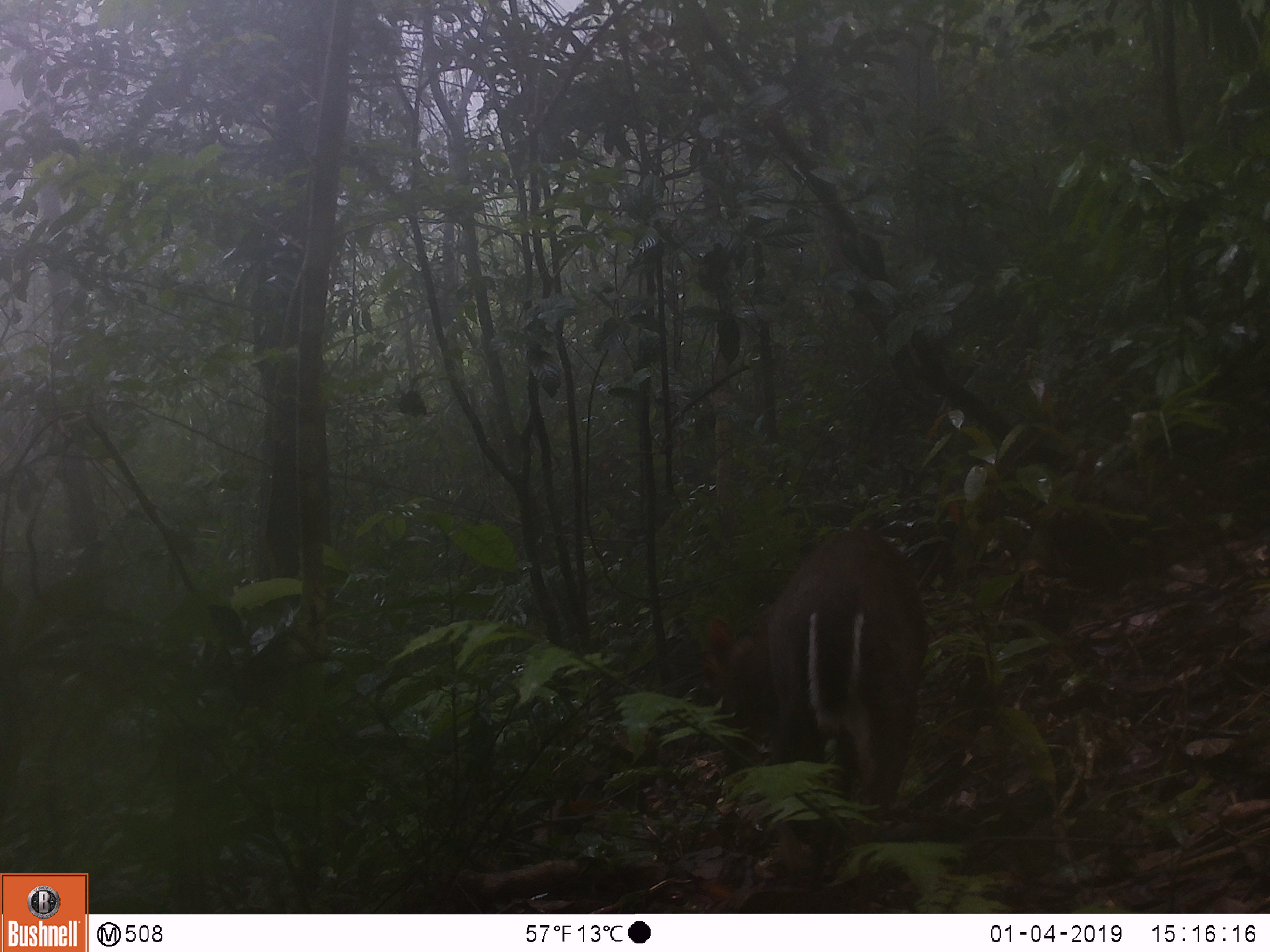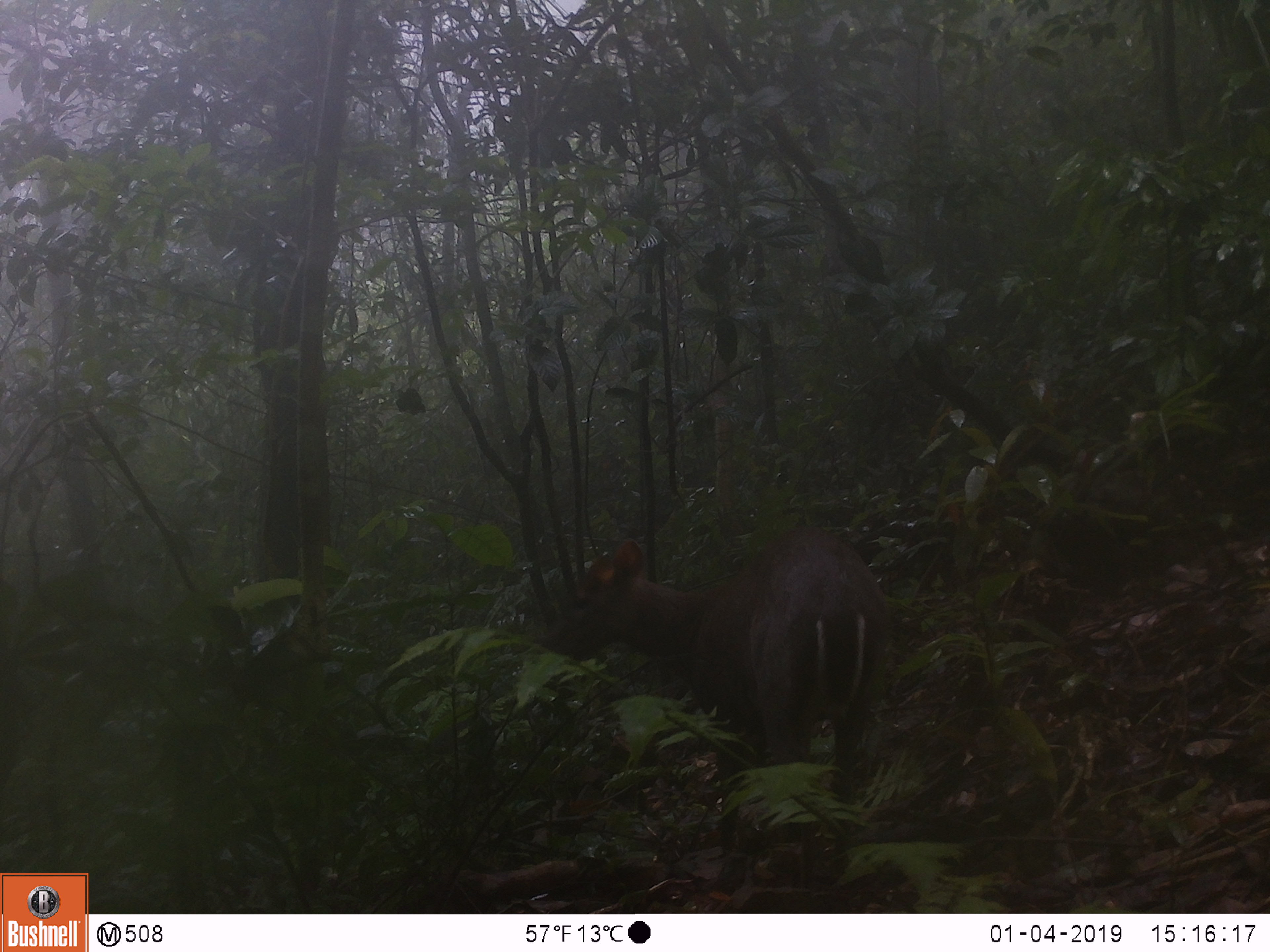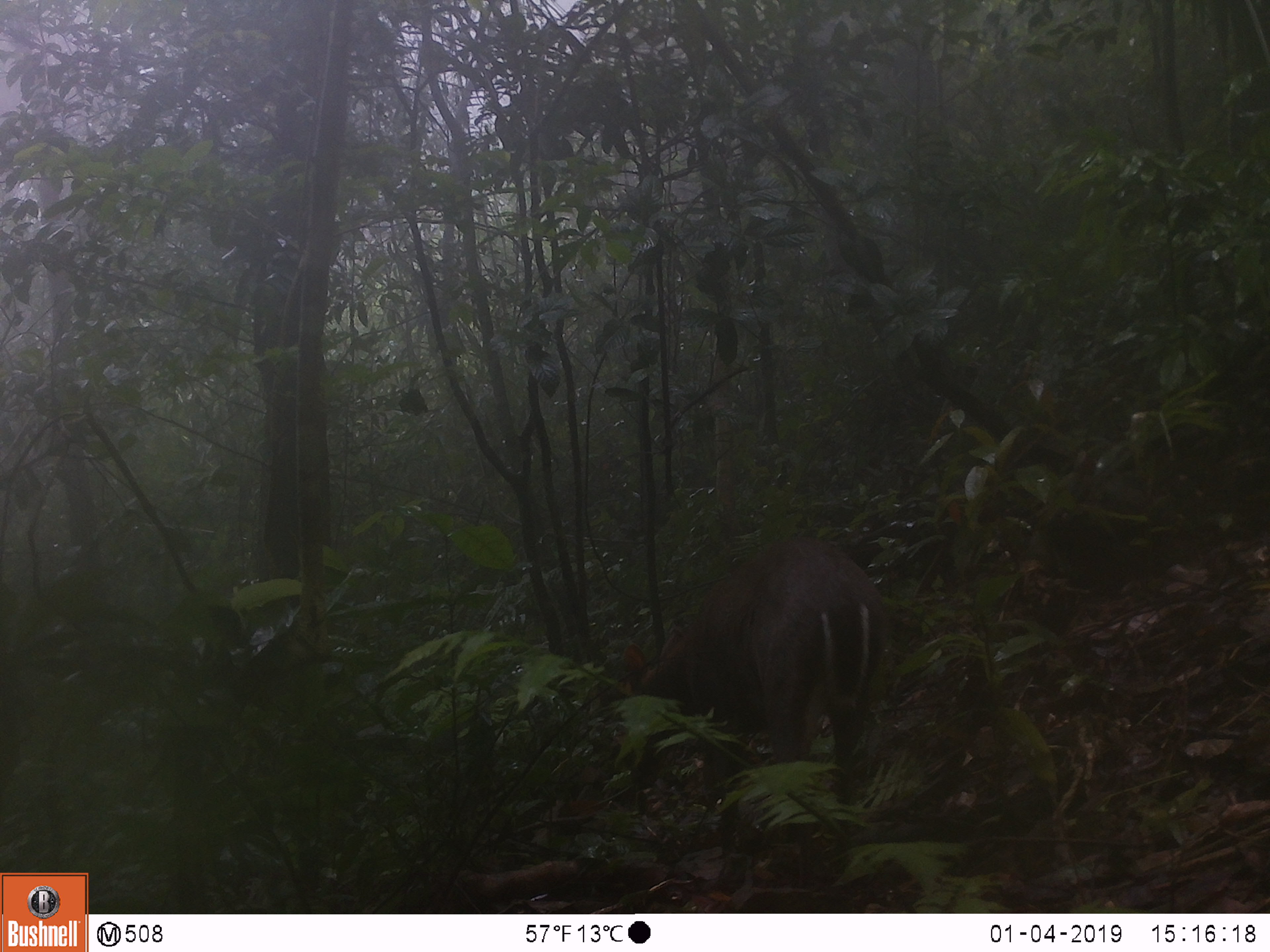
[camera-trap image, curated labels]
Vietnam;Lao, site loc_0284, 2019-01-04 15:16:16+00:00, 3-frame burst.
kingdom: Animalia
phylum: Chordata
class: Mammalia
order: Artiodactyla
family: Cervidae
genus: Muntiacus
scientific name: Muntiacus rooseveltorum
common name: roosevelt's muntjac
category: roosevelts muntjac group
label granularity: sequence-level